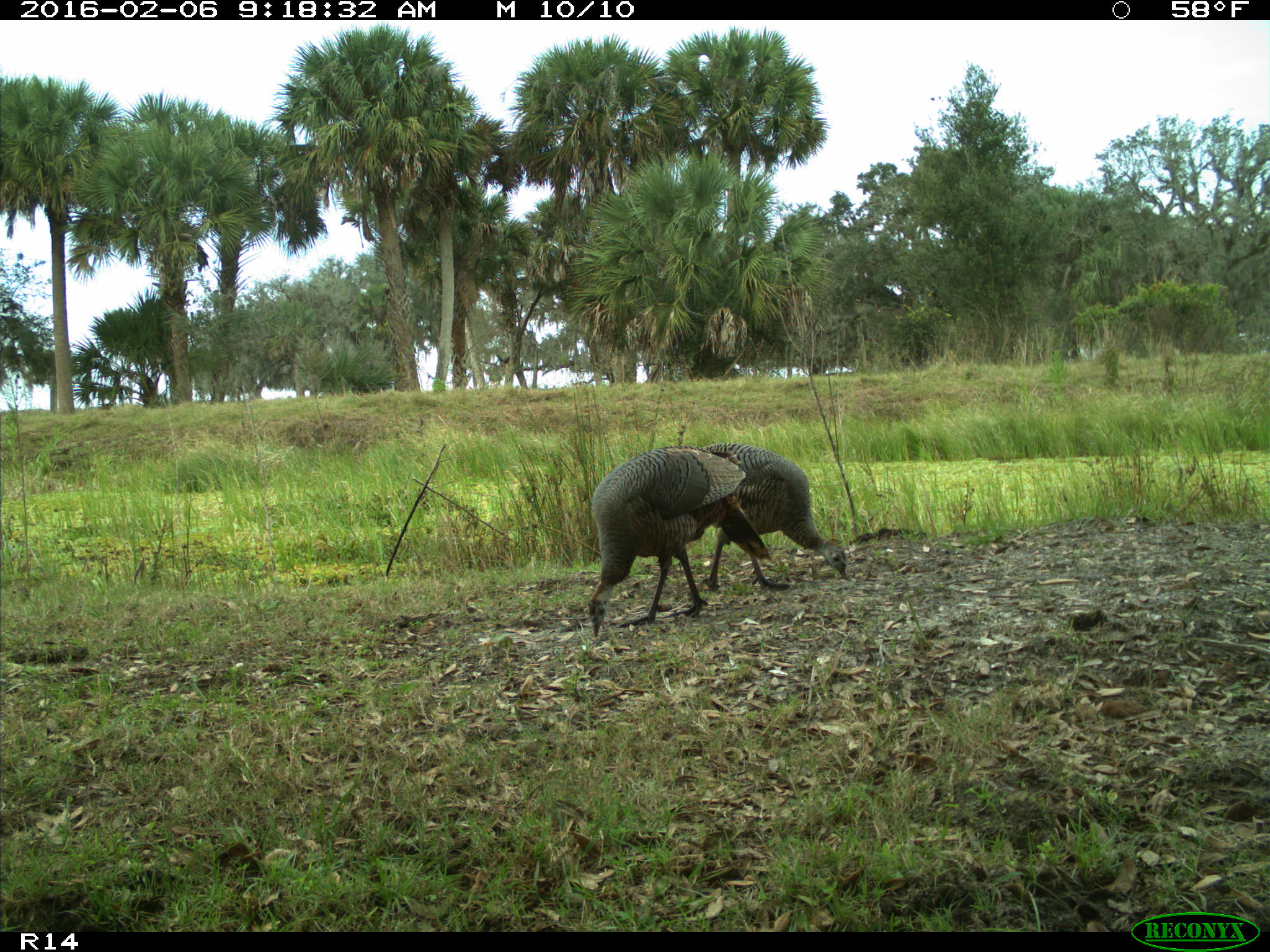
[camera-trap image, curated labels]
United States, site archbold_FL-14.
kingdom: Animalia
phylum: Chordata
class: Aves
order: Galliformes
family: Phasianidae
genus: Meleagris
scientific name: Meleagris gallopavo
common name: wild turkey